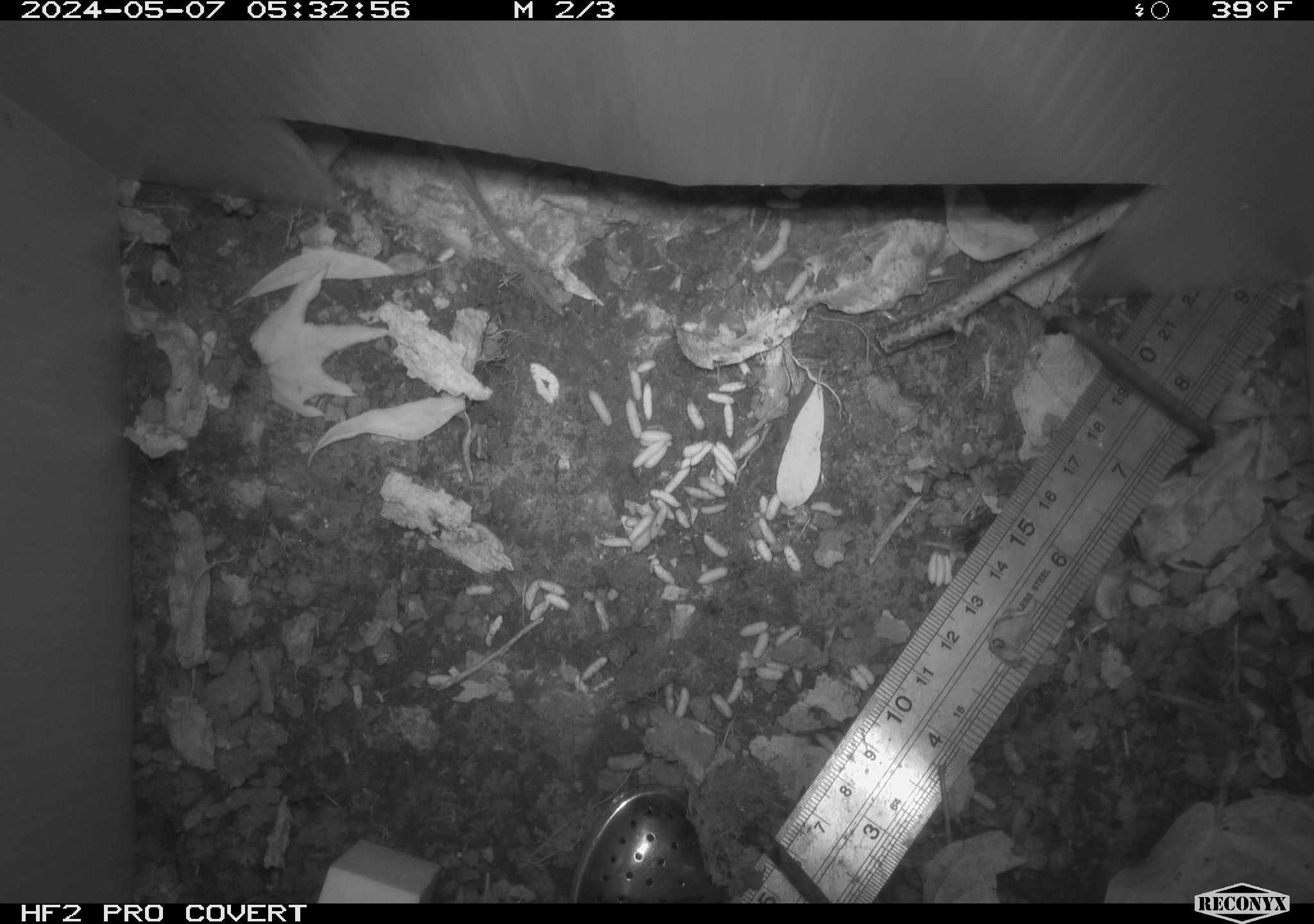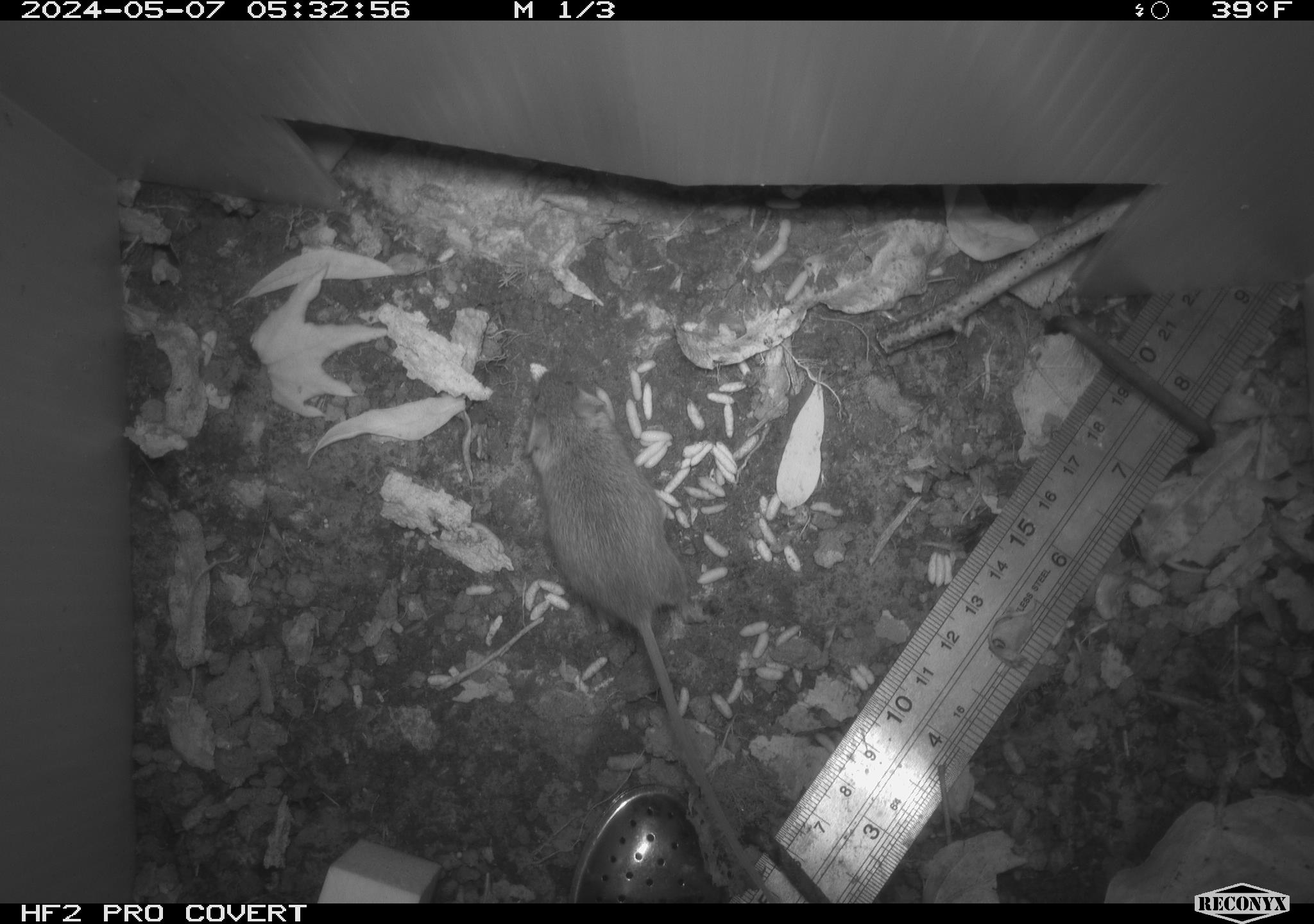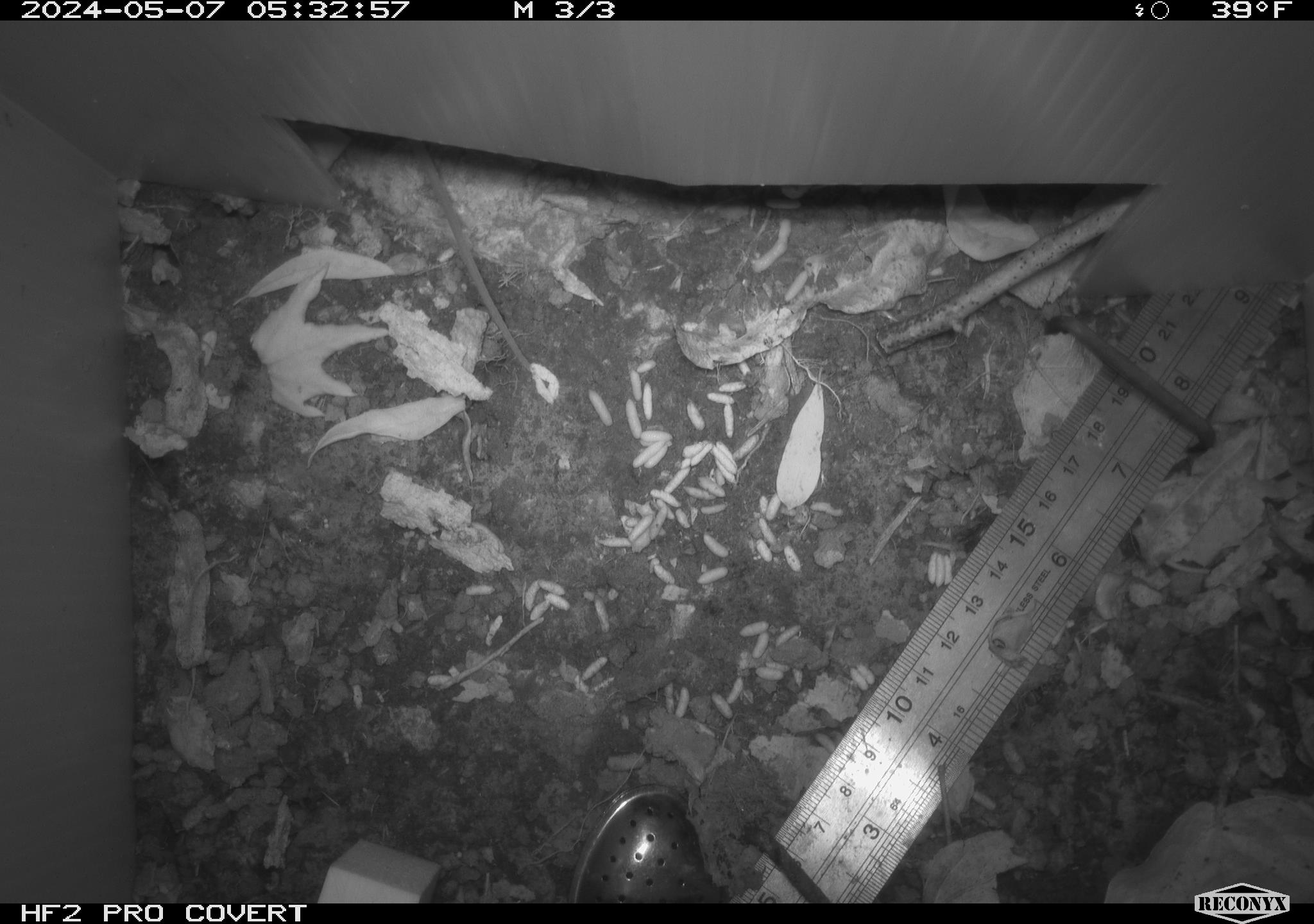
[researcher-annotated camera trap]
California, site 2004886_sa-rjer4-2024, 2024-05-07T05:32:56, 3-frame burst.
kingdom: Animalia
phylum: Chordata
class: Mammalia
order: Rodentia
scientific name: Rodentia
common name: mouse species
Mouse species (Rodentia).